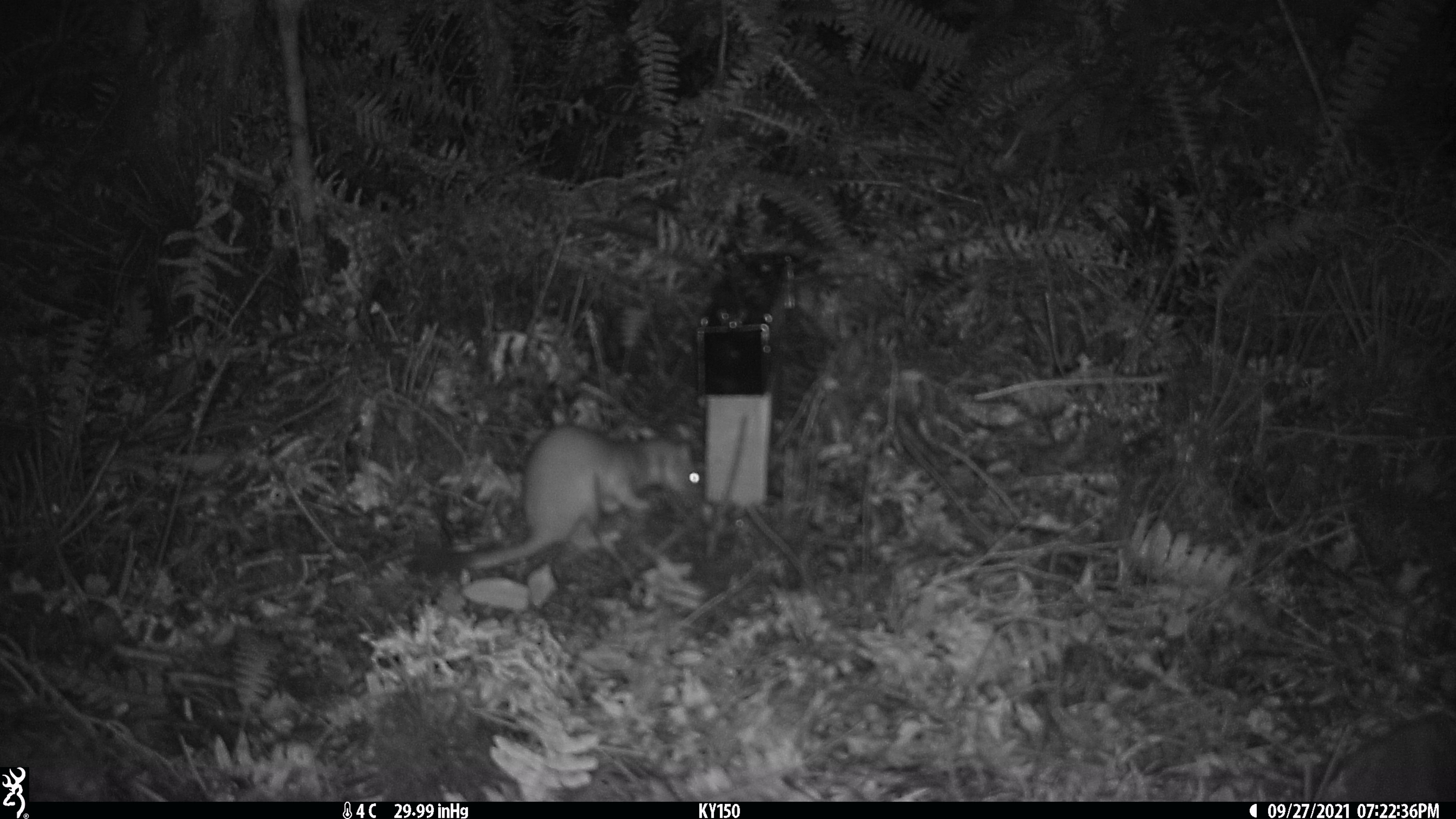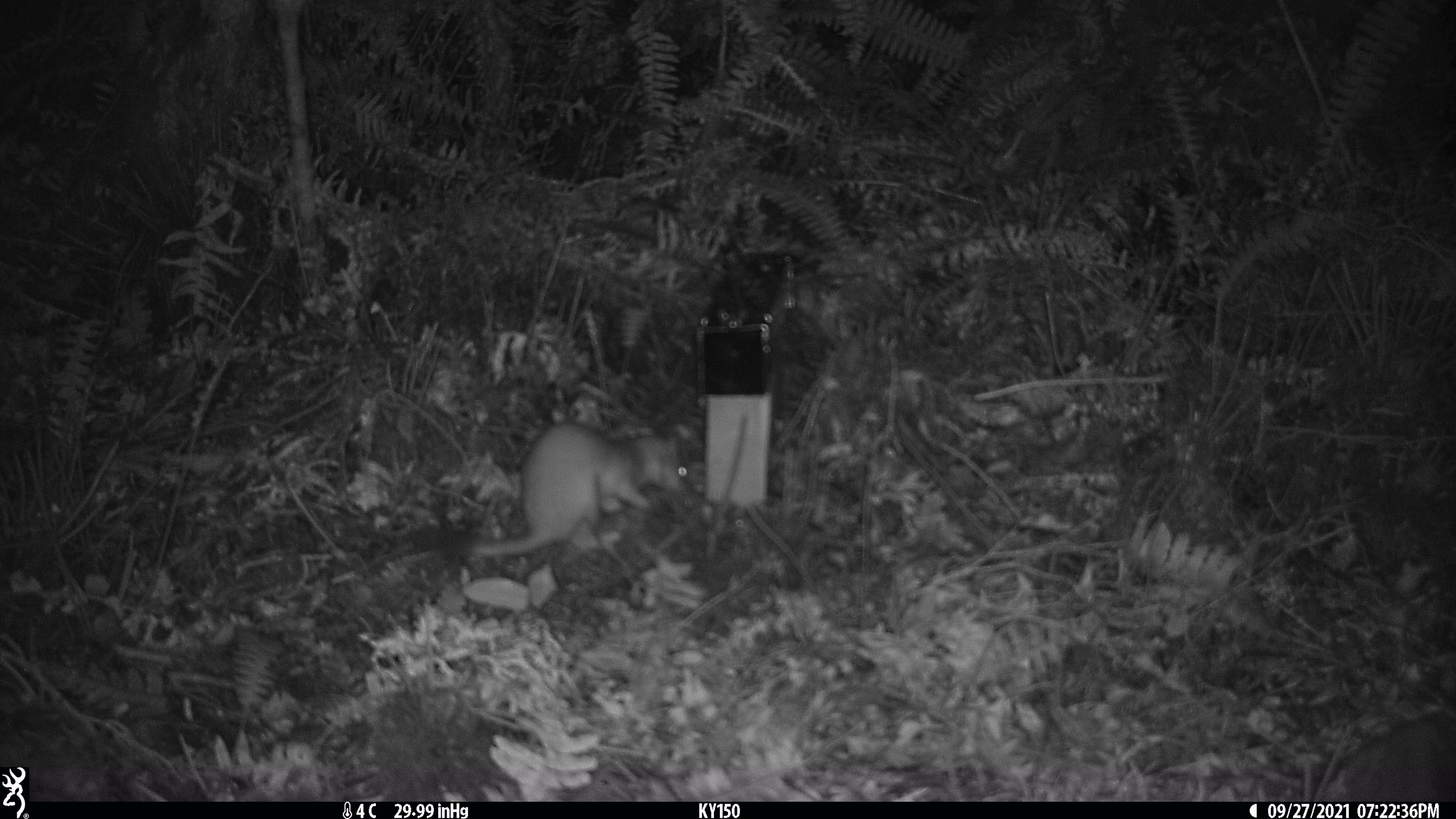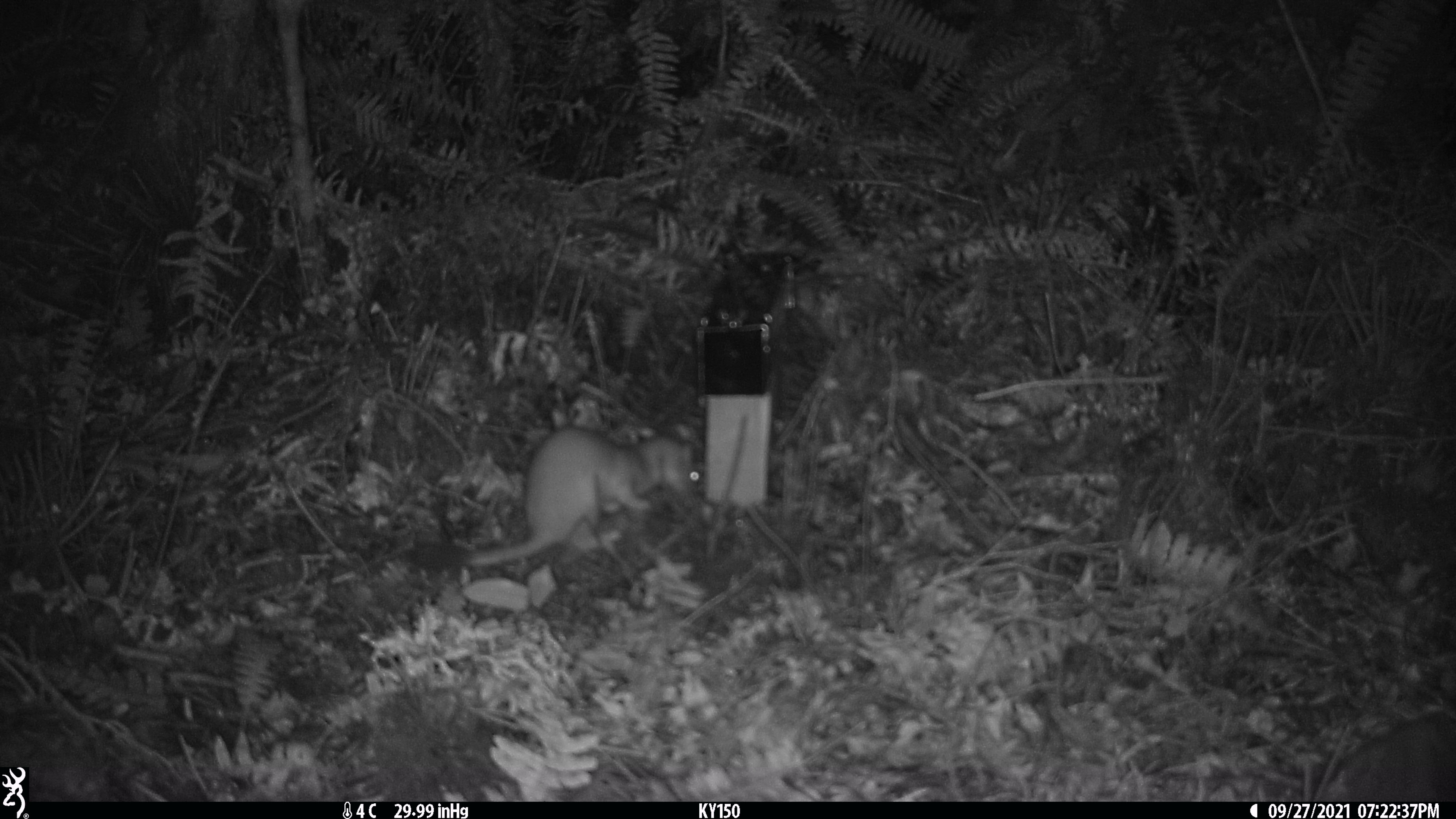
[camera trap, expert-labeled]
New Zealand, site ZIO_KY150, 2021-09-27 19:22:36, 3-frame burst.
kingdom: Animalia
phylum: Chordata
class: Mammalia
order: Carnivora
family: Mustelidae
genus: Mustela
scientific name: Mustela erminea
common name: stoat